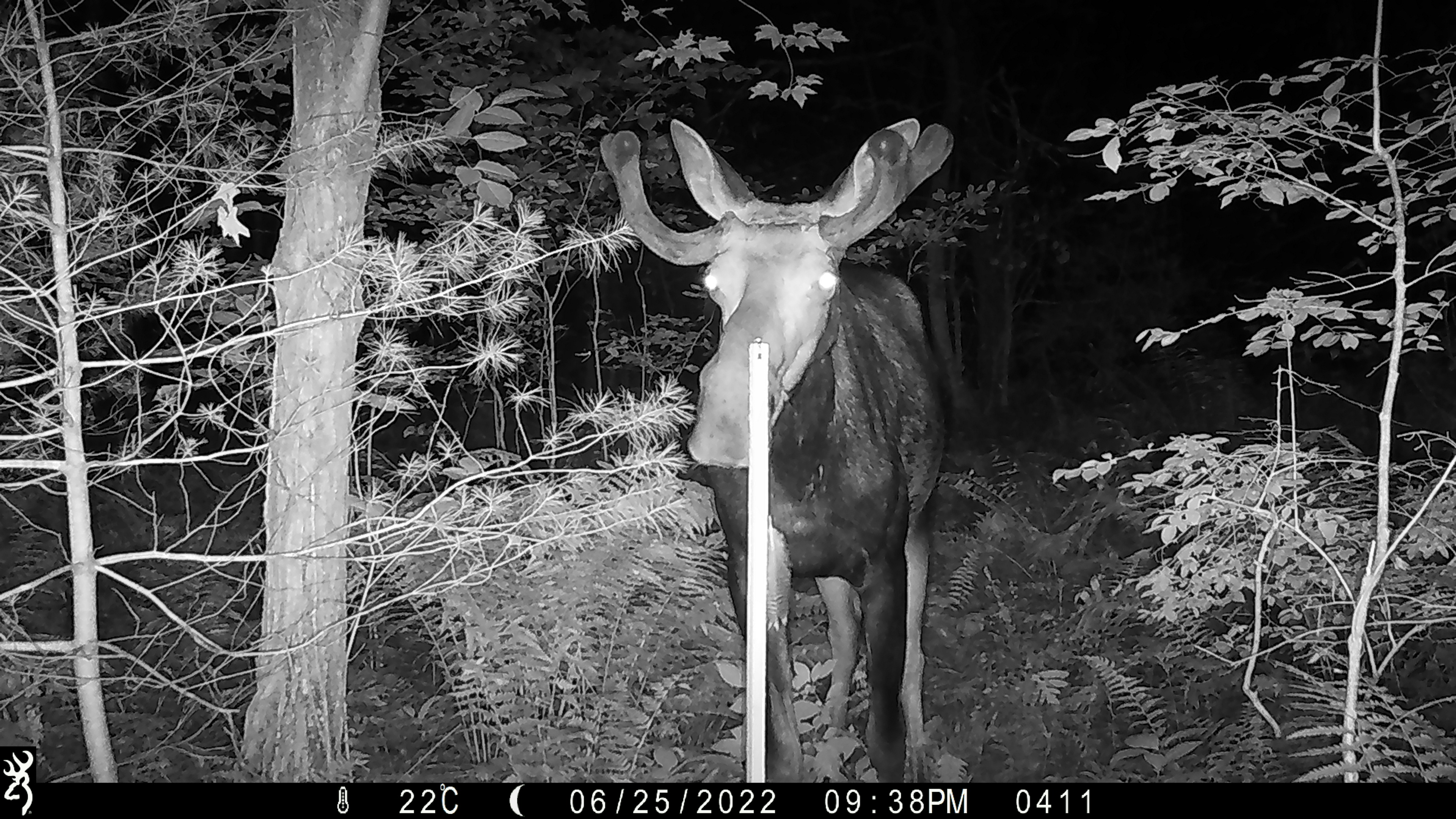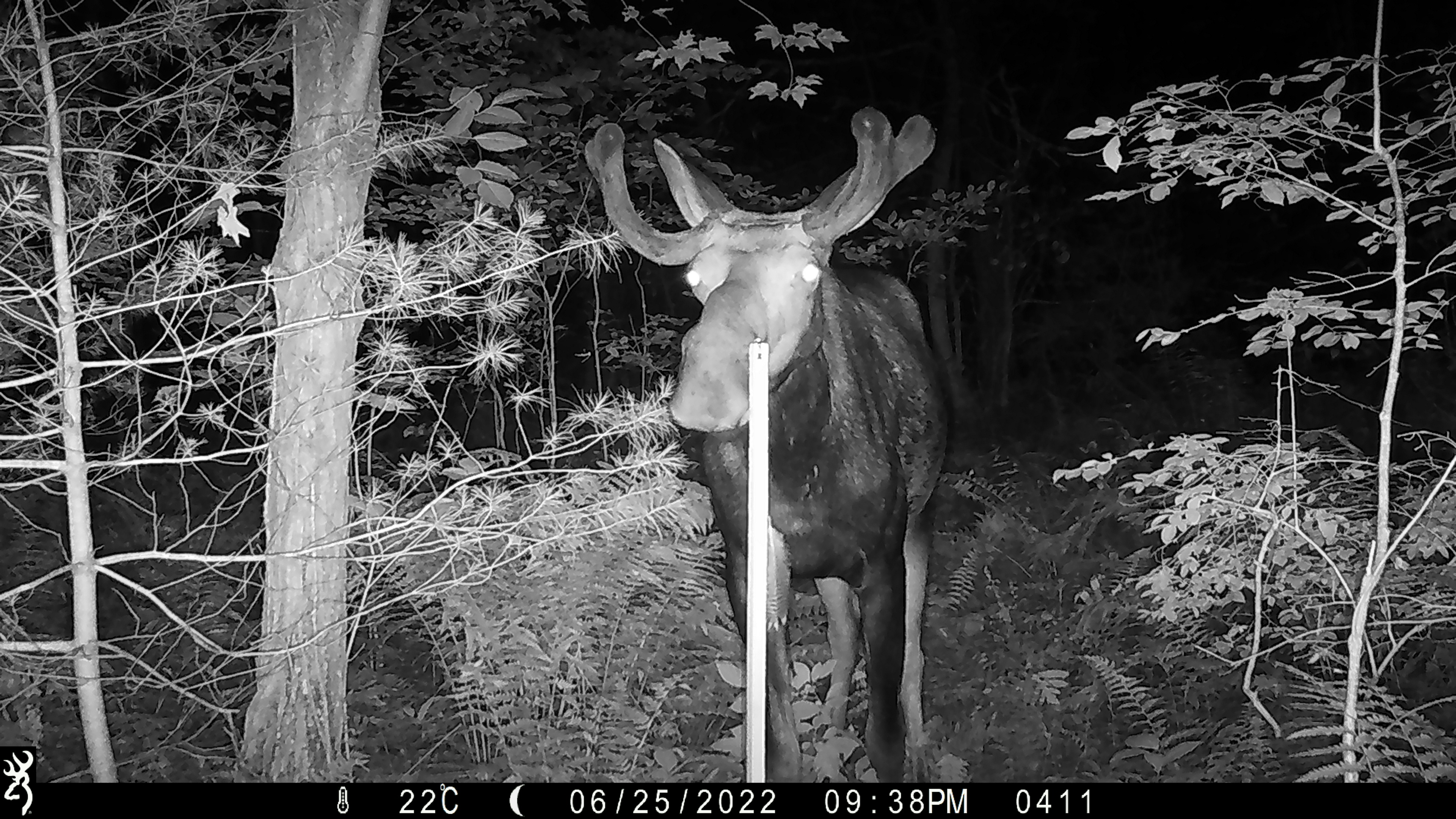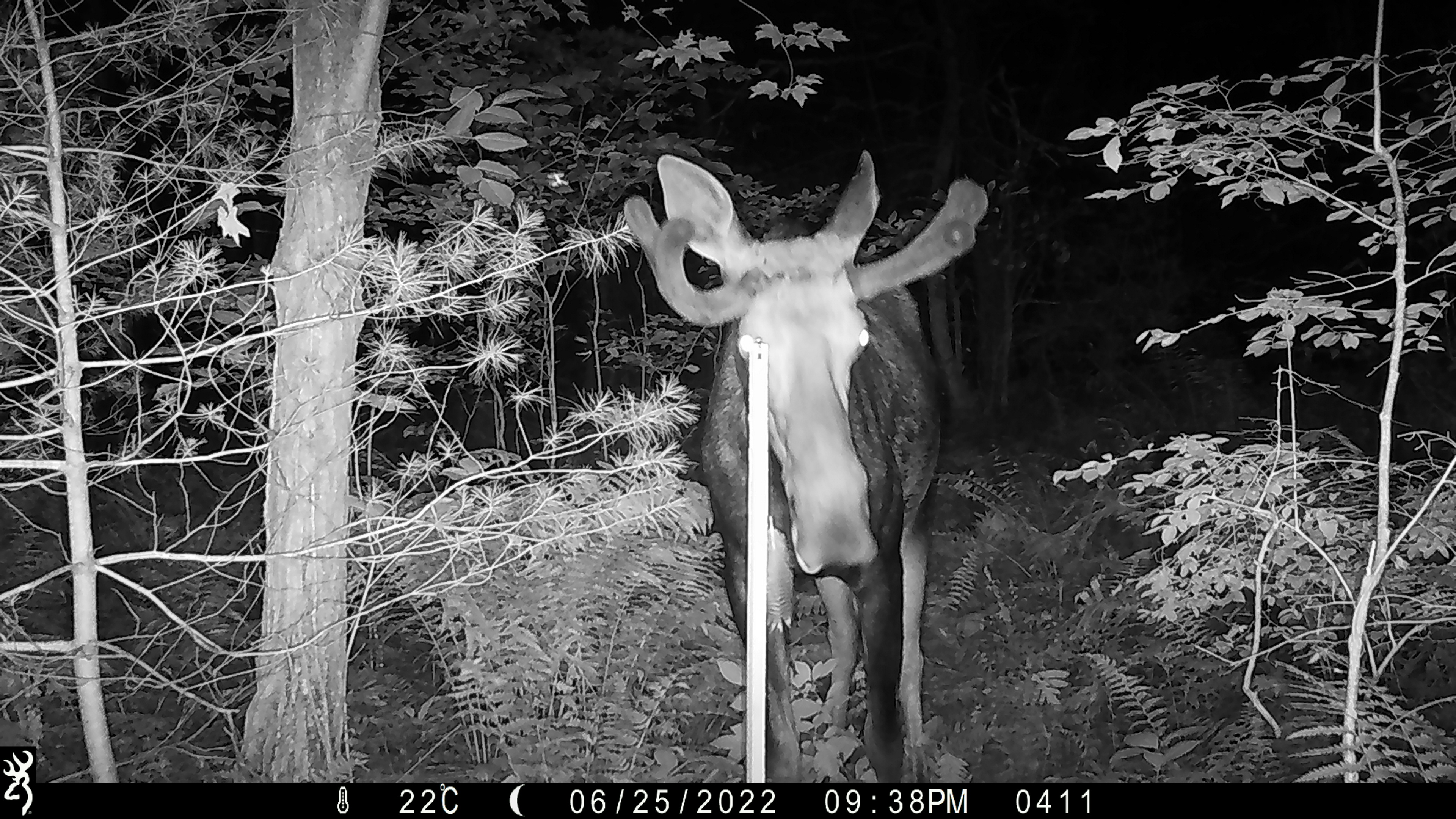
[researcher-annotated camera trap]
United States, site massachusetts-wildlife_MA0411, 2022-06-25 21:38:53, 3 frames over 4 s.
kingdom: Animalia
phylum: Chordata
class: Mammalia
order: Artiodactyla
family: Cervidae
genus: Alces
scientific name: Alces alces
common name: moose